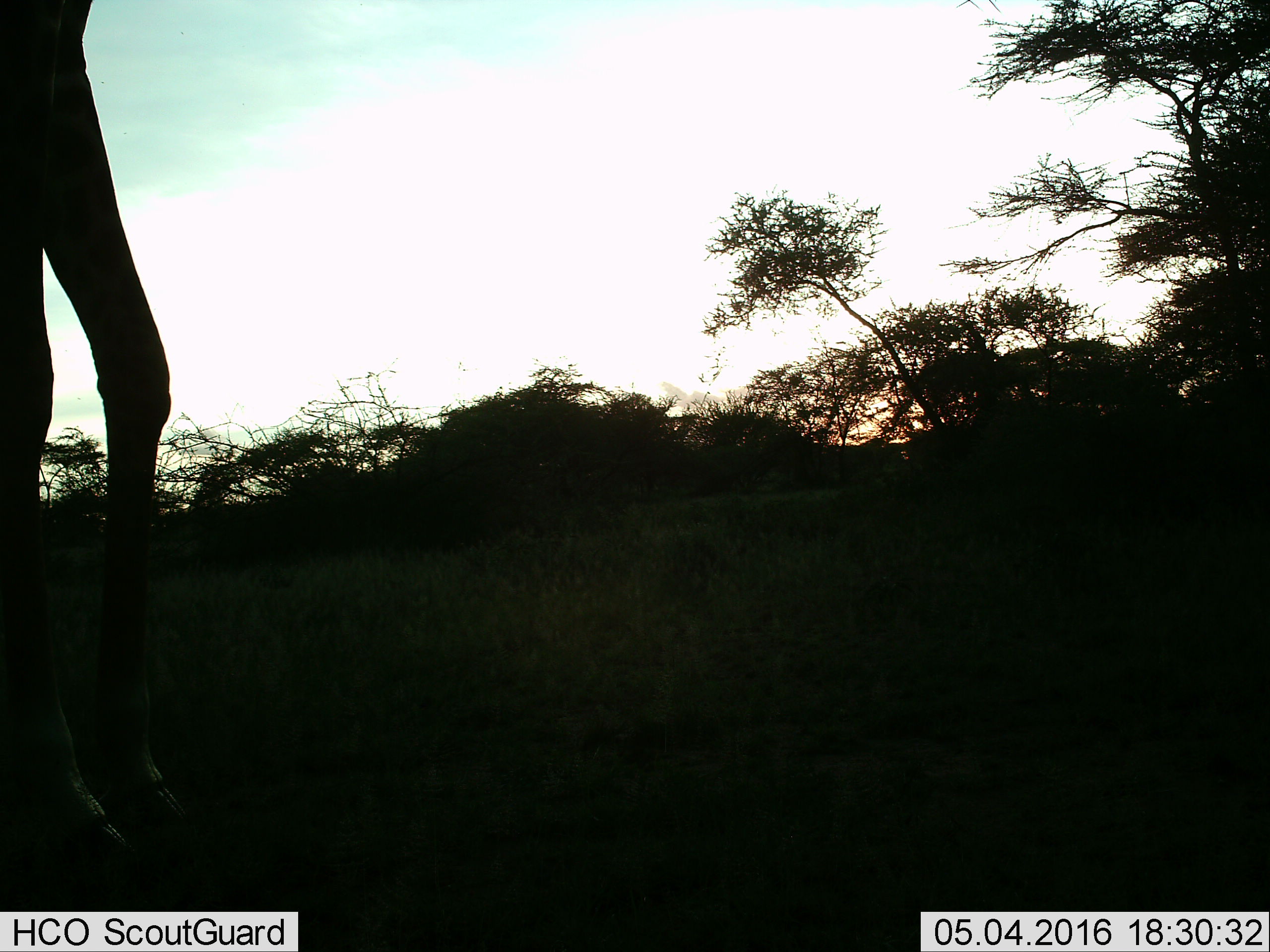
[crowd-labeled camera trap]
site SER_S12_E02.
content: unidentified animal